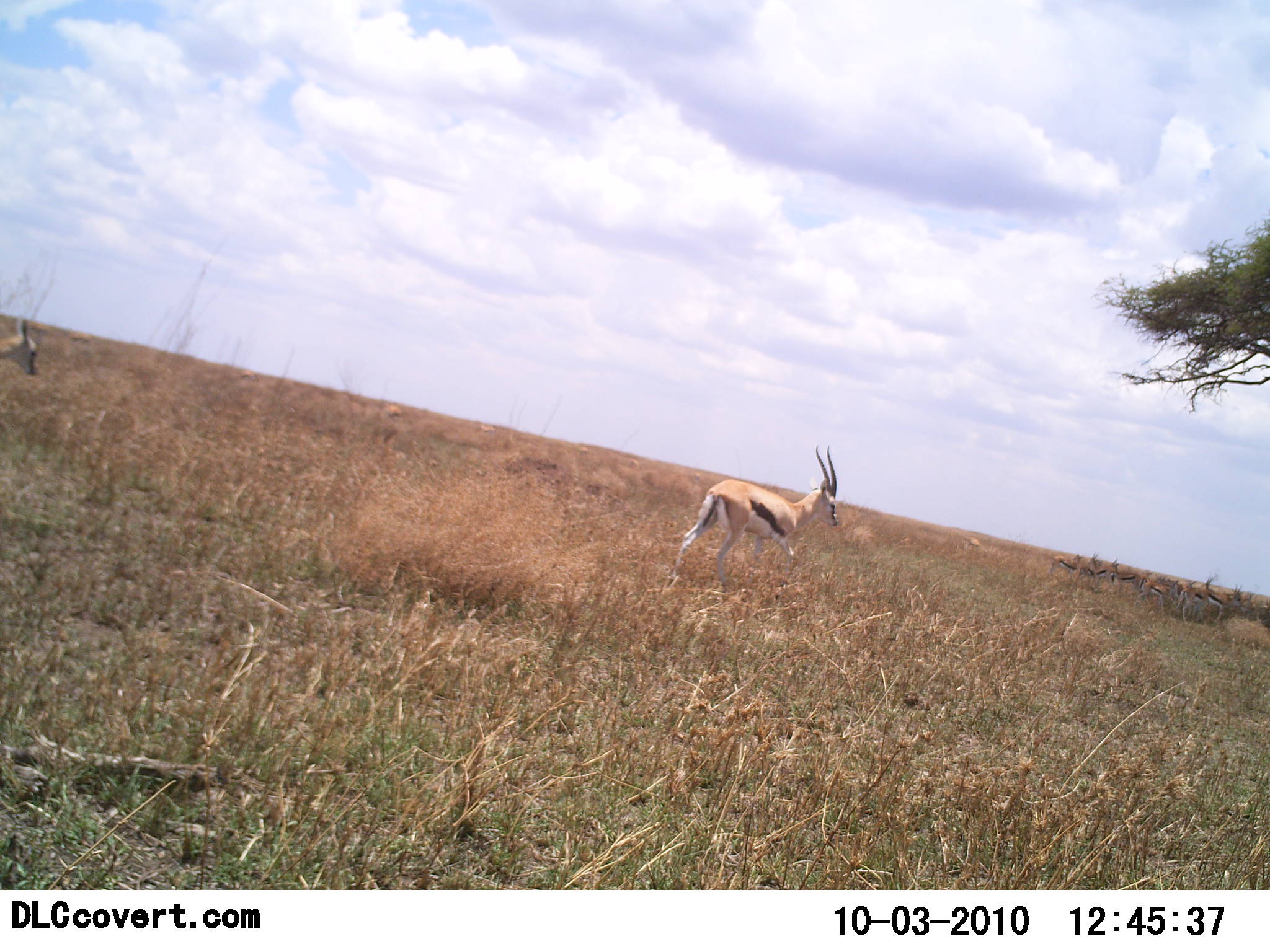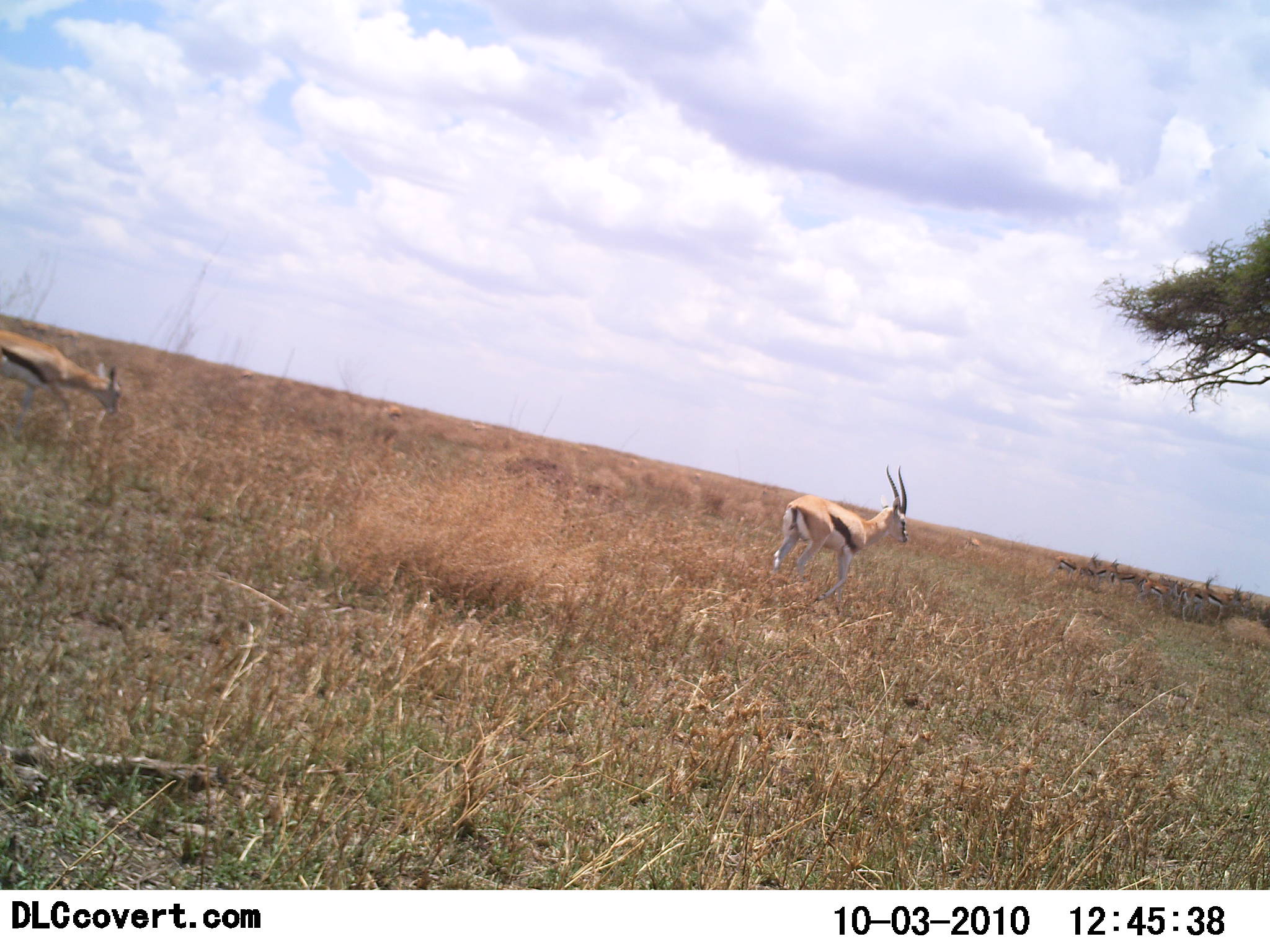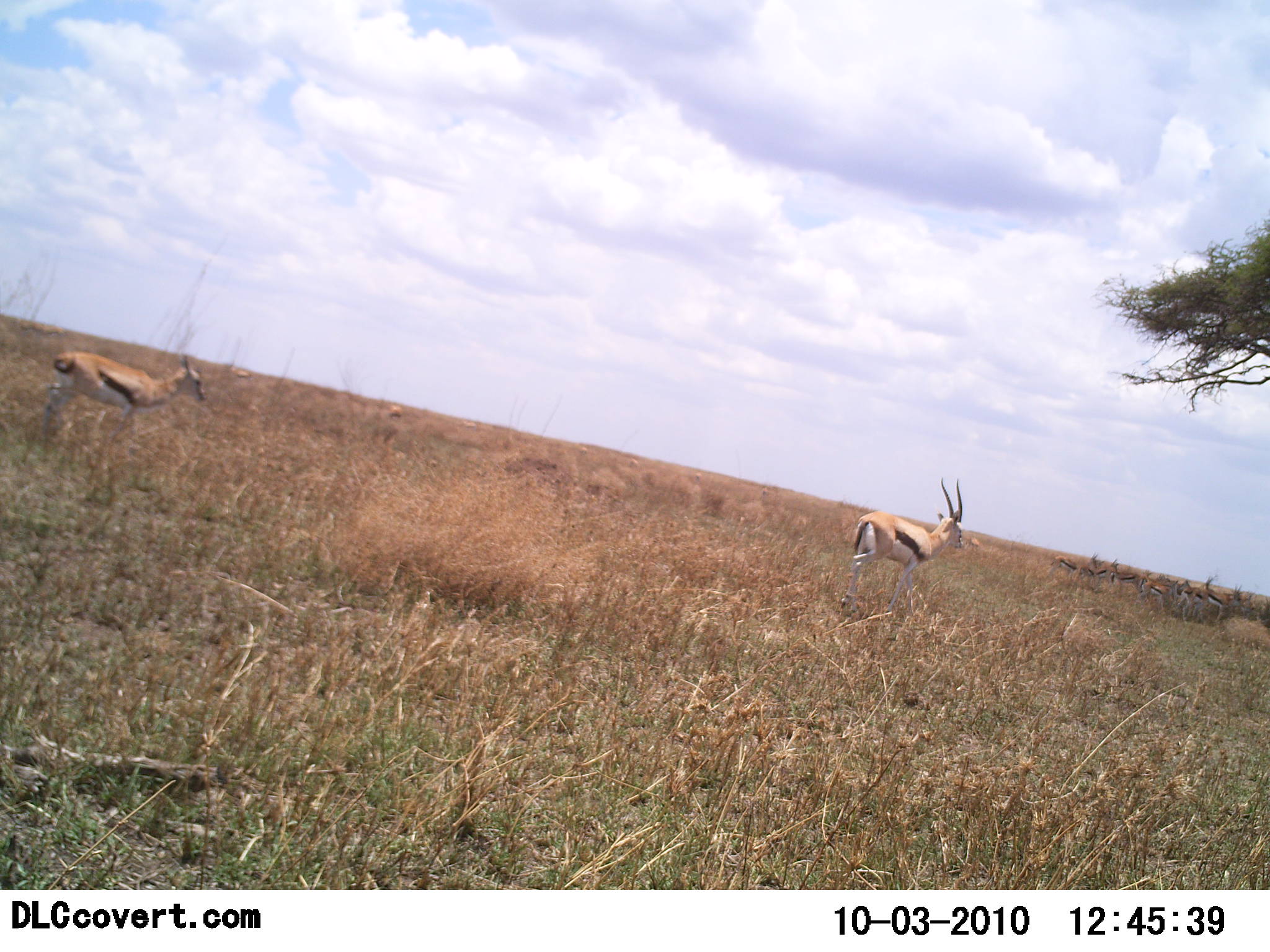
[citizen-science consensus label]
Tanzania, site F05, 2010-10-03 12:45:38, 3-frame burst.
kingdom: Animalia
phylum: Chordata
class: Mammalia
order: Artiodactyla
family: Bovidae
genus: Eudorcas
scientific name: Eudorcas thomsonii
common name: thomson's gazelle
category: gazellethomsons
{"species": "gazellethomsons (thomson's gazelle) (Eudorcas thomsonii)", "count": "2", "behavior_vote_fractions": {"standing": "28%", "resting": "6%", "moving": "94%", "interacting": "11%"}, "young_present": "0%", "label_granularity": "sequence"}